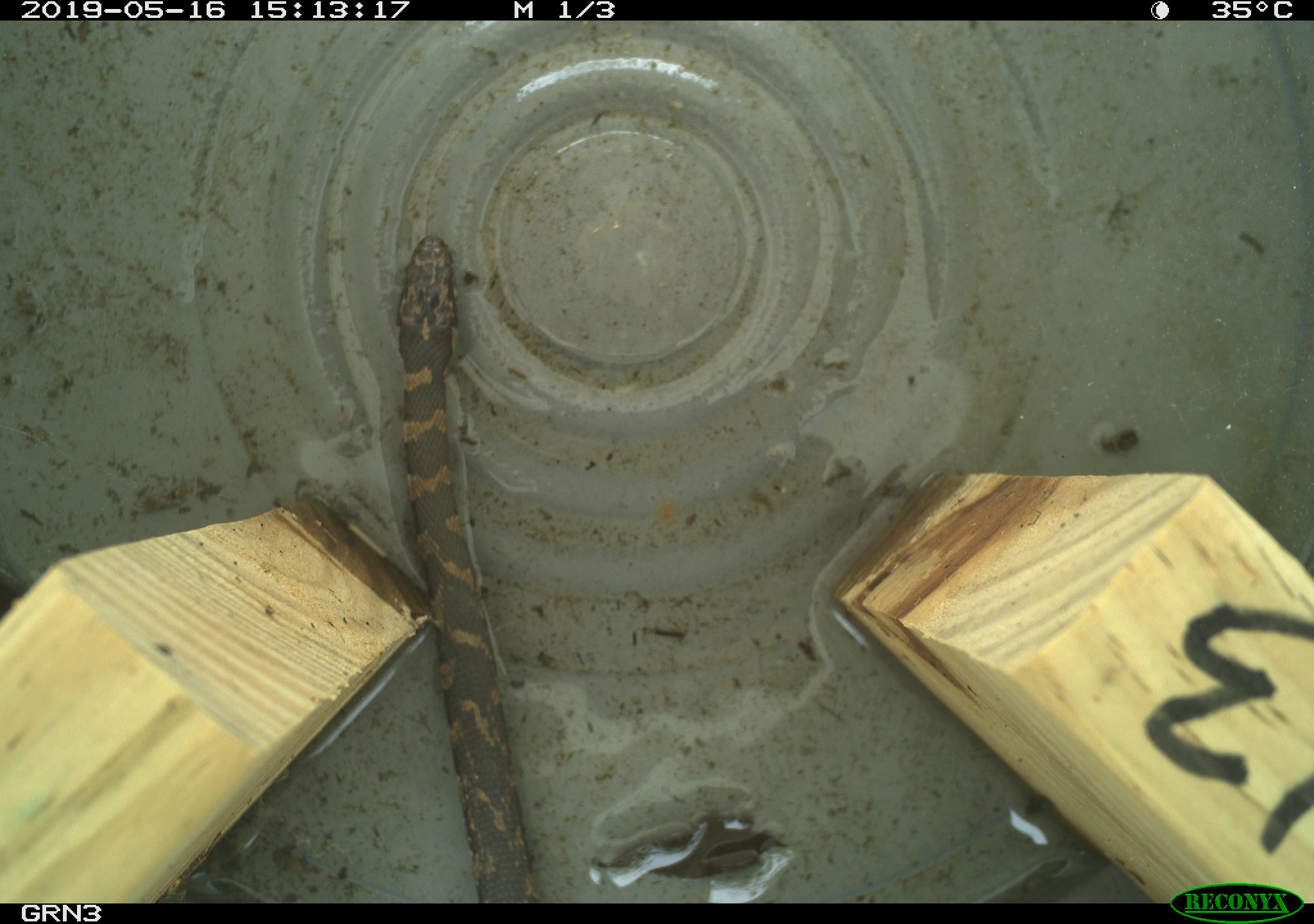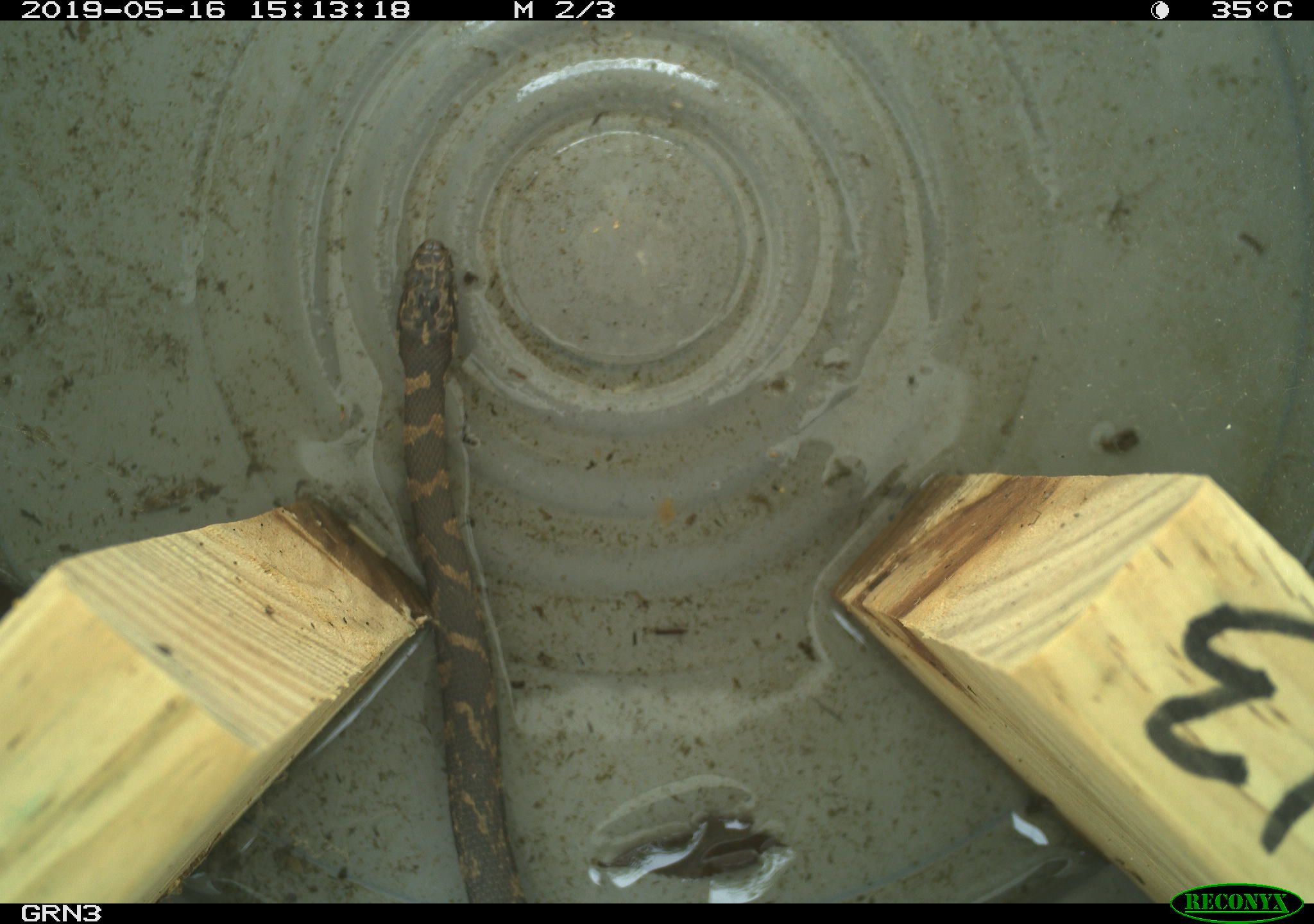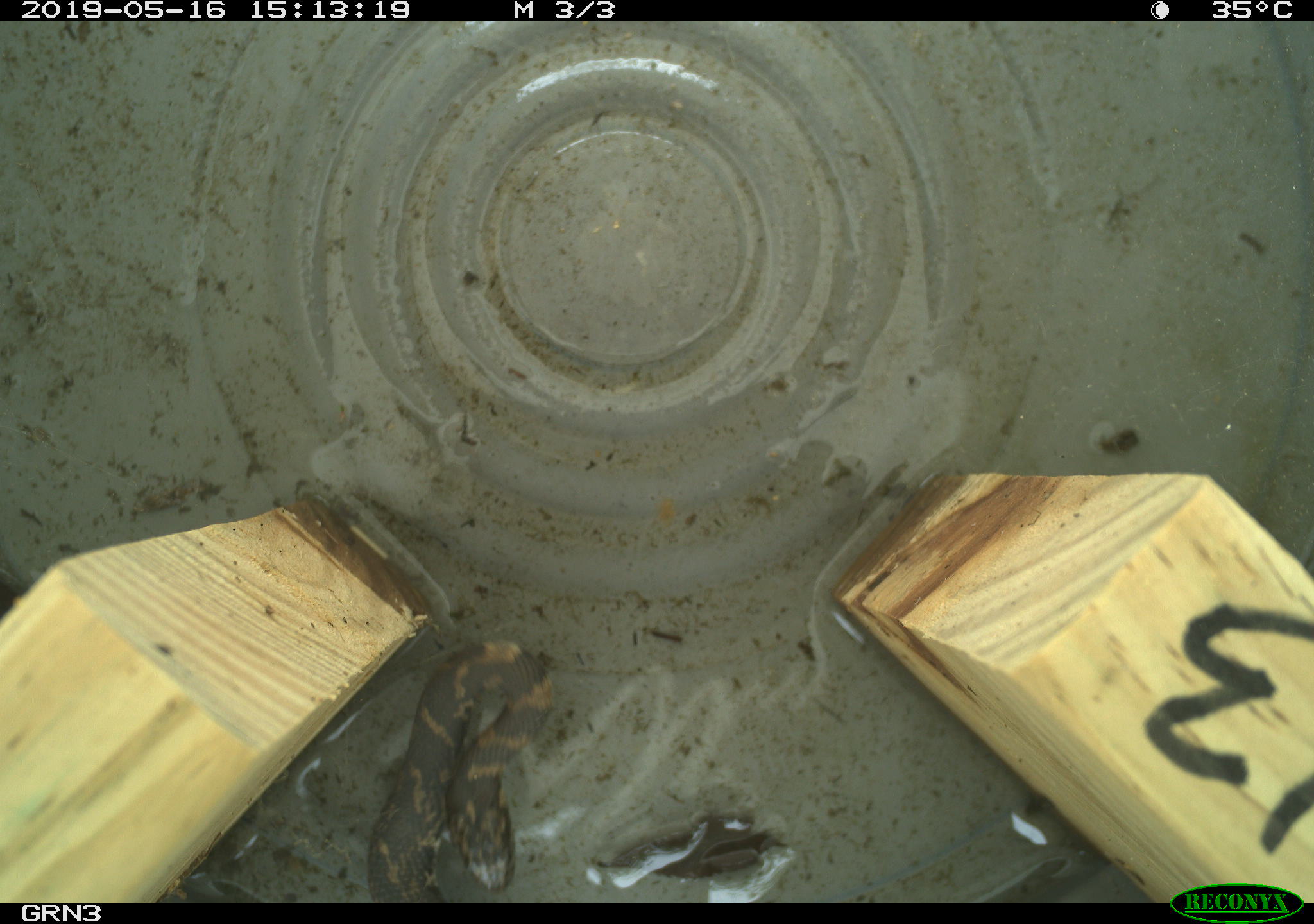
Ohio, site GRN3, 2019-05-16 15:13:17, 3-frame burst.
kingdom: Animalia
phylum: Chordata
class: Reptilia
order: Squamata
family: Colubridae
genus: Nerodia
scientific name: Nerodia sipedon sipedon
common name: northern watersnake